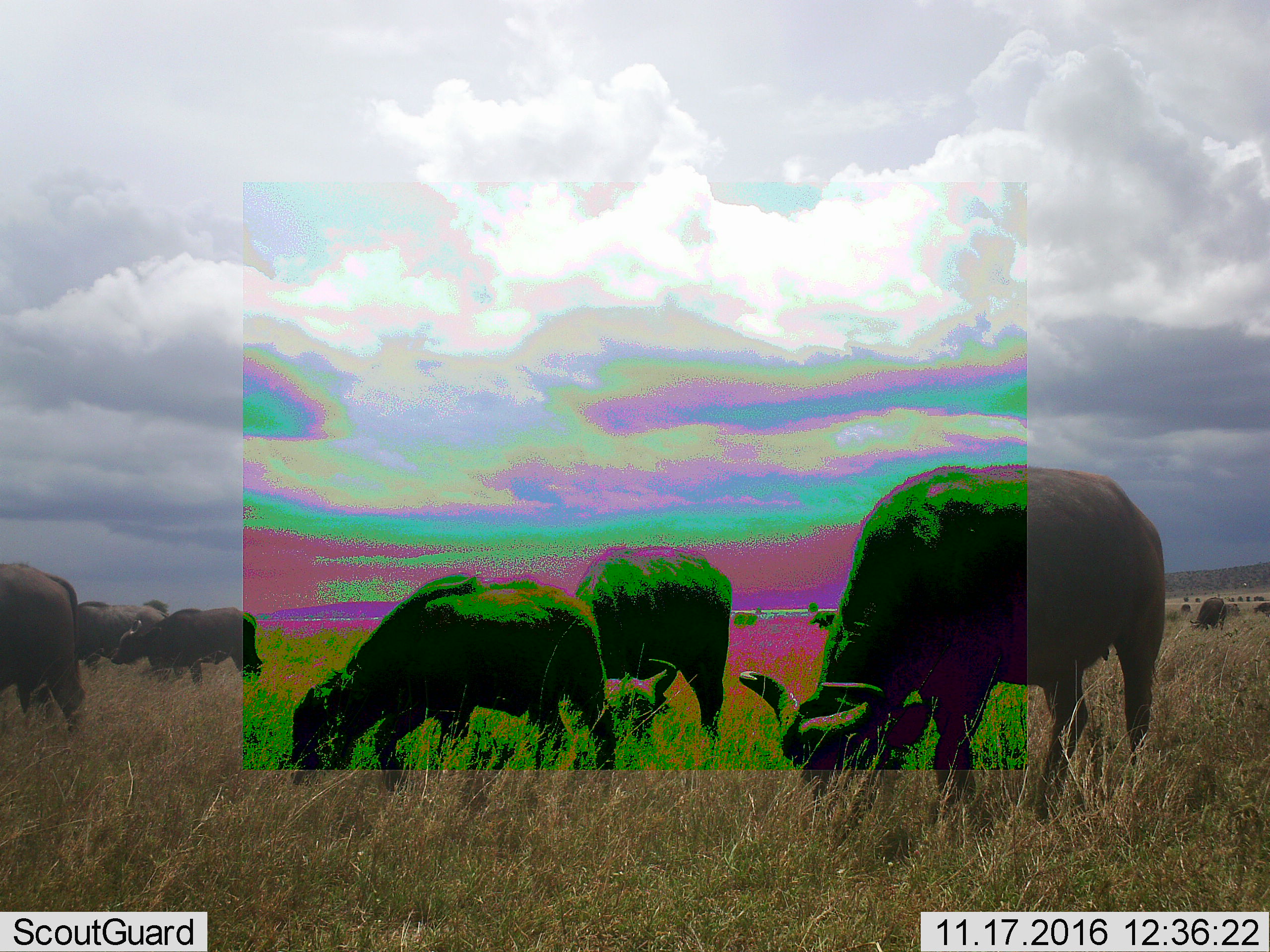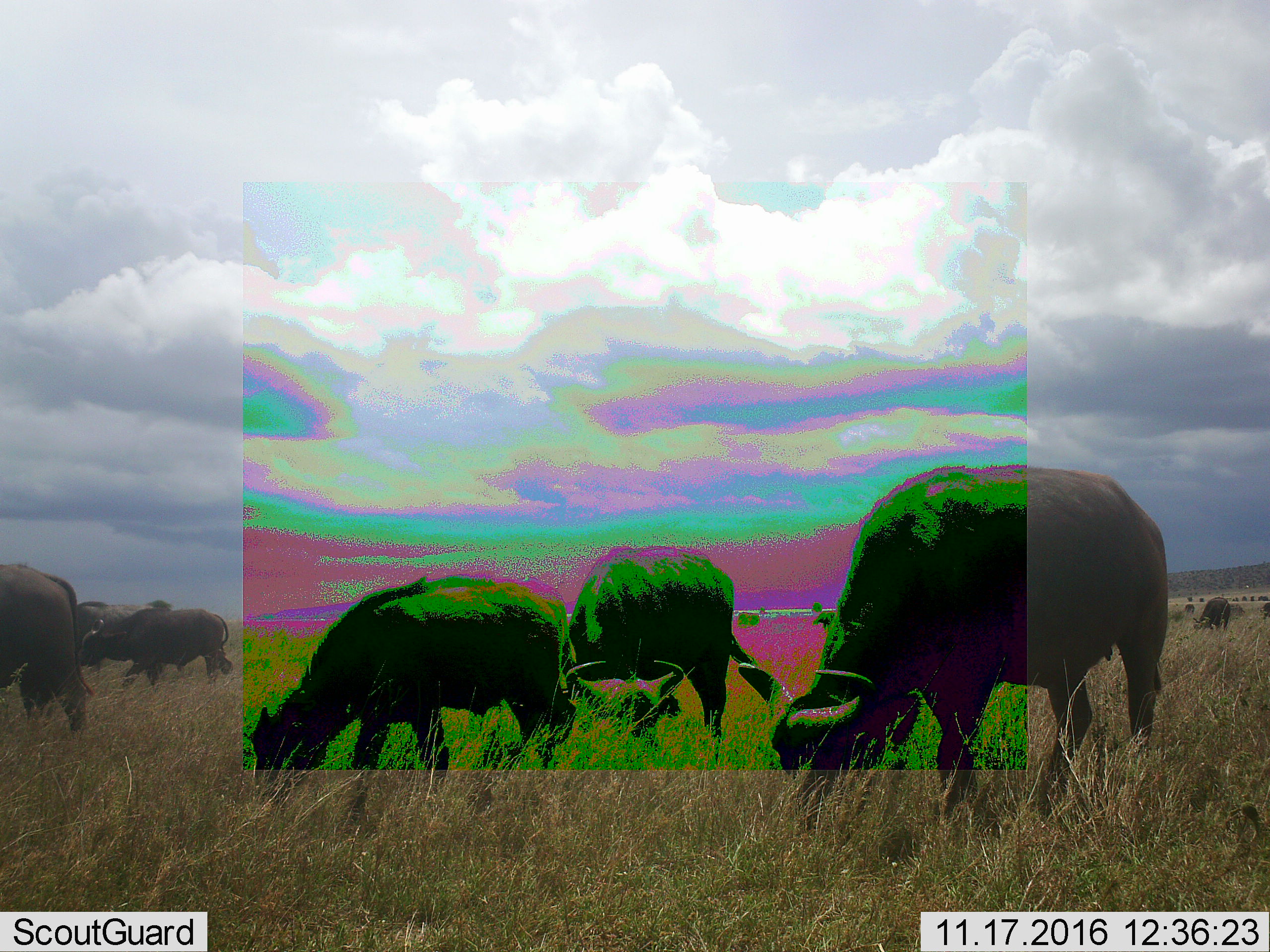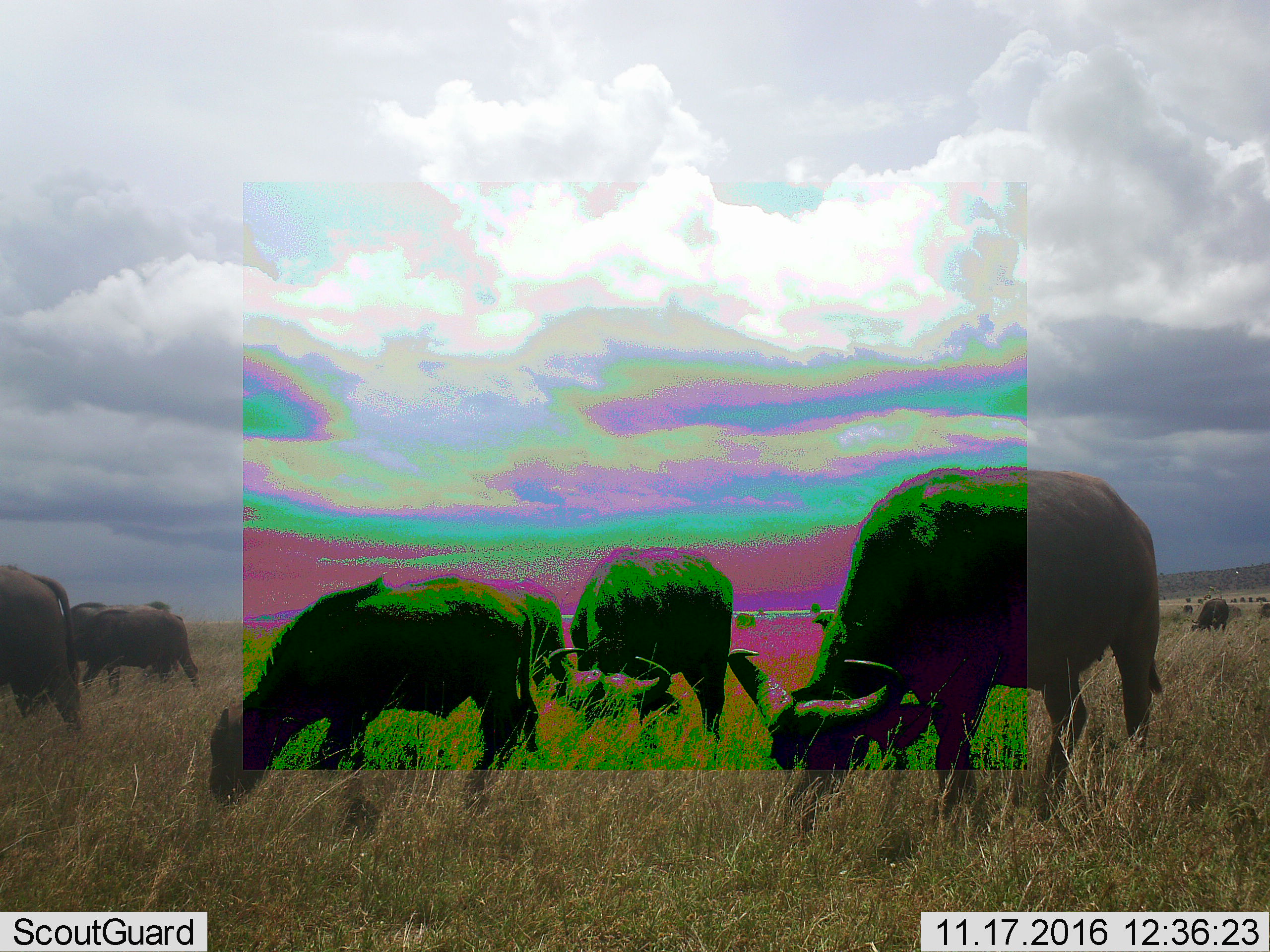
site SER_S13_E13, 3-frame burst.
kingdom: Animalia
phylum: Chordata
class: Mammalia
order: Artiodactyla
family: Bovidae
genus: Syncerus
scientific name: Syncerus caffer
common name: african buffalo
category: buffalo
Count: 10.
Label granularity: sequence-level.